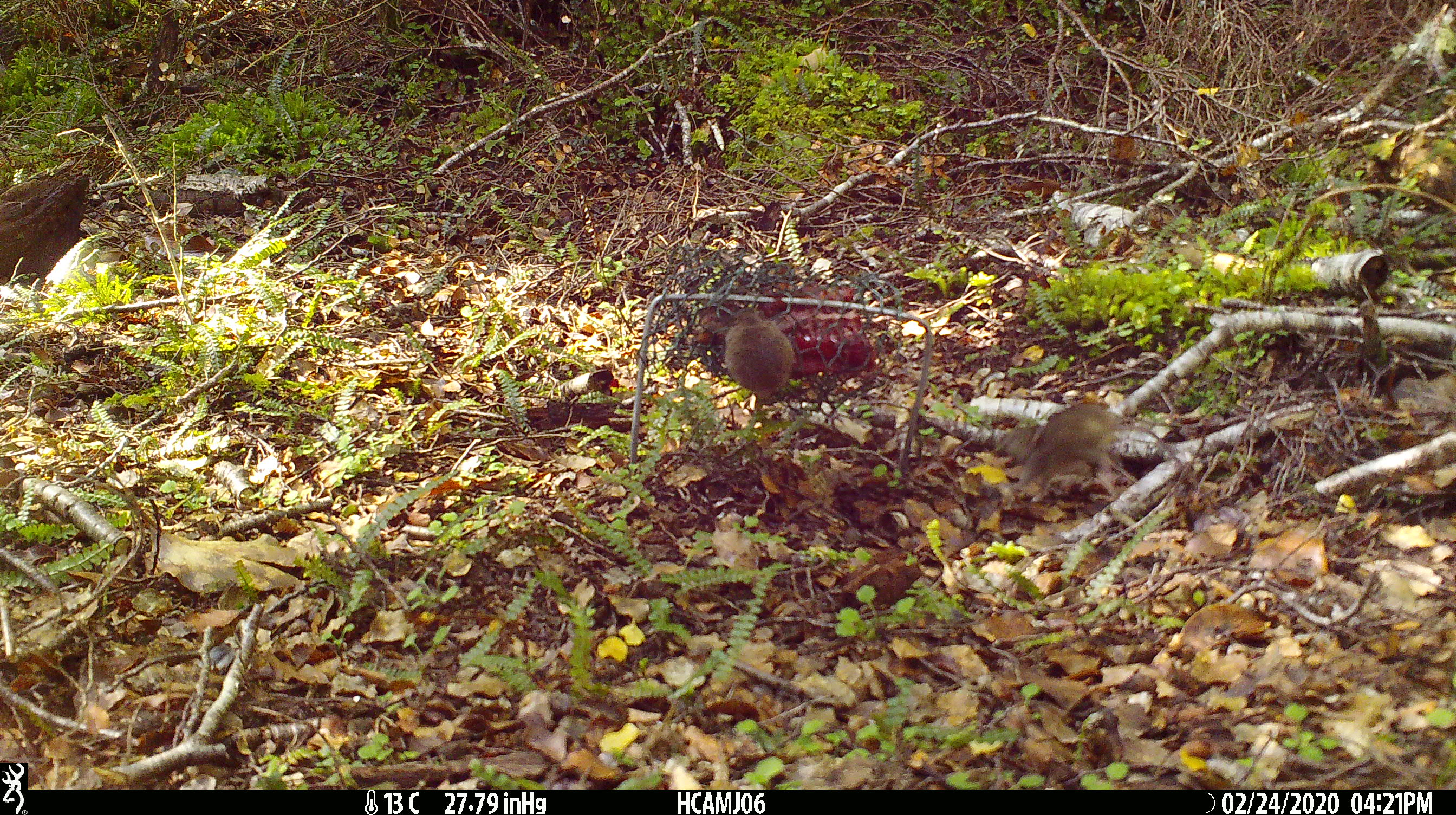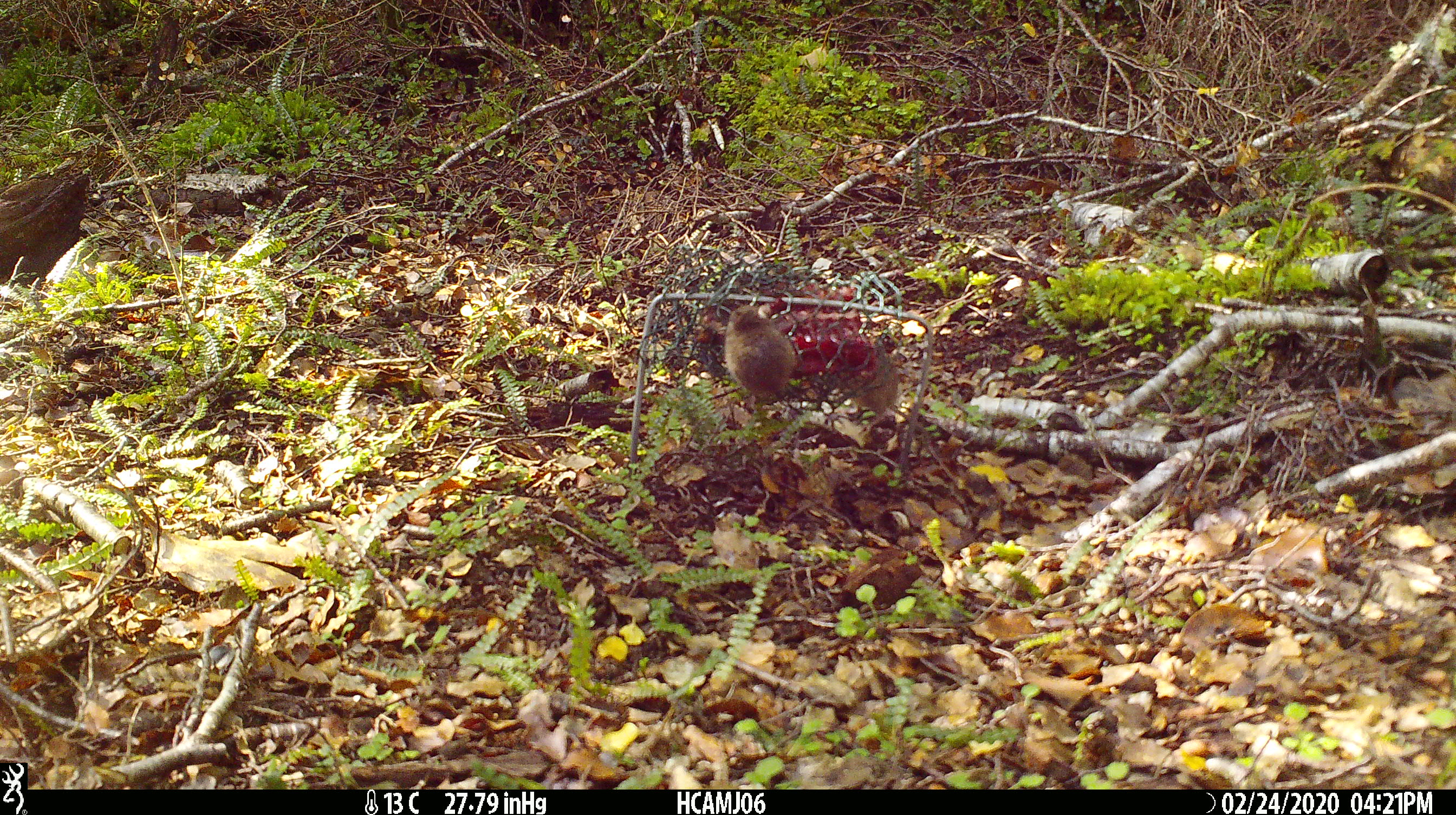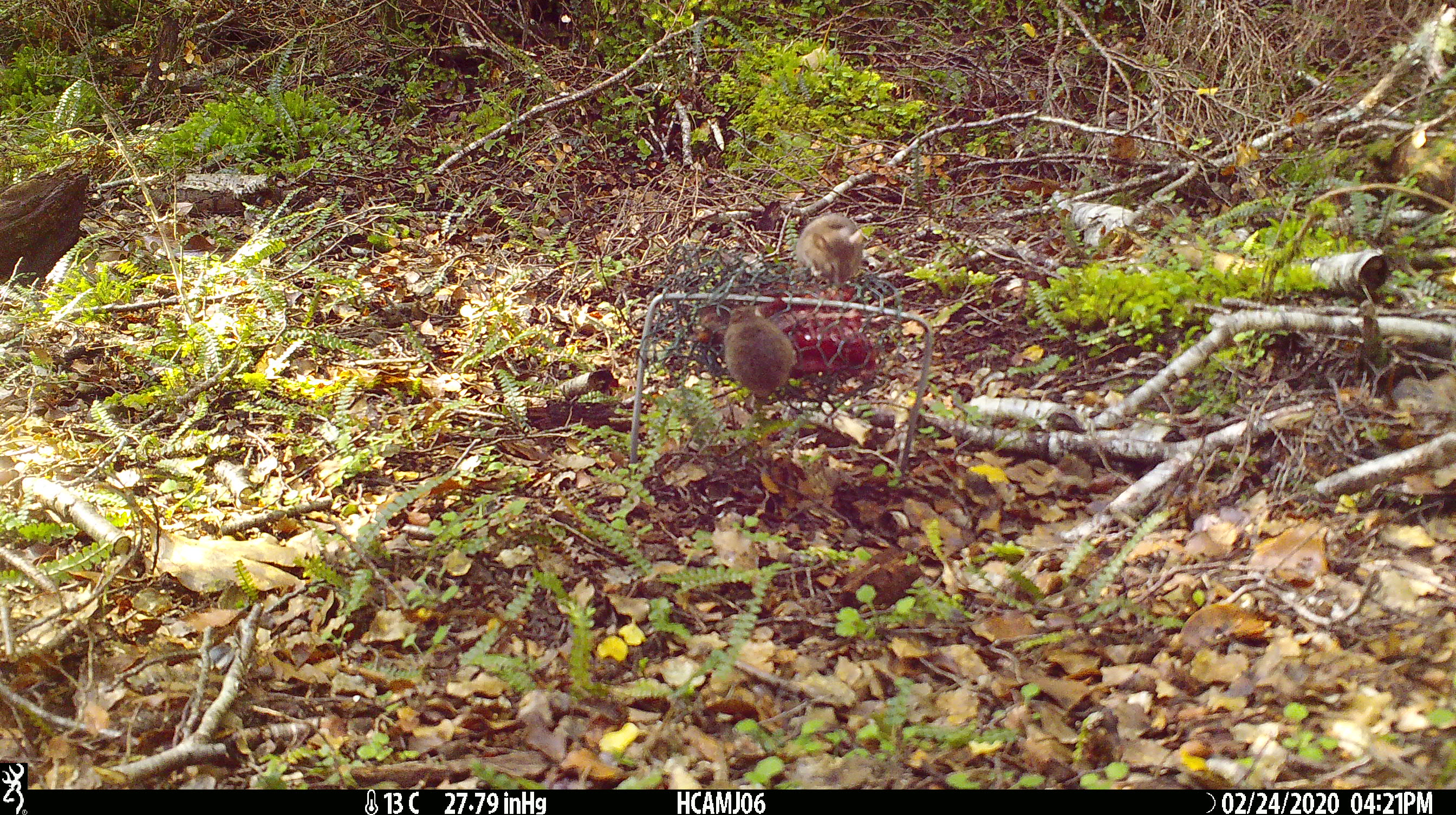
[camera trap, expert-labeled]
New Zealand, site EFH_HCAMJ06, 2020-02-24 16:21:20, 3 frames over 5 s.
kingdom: Animalia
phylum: Chordata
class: Mammalia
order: Rodentia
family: Muridae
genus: Mus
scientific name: Mus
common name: mouse